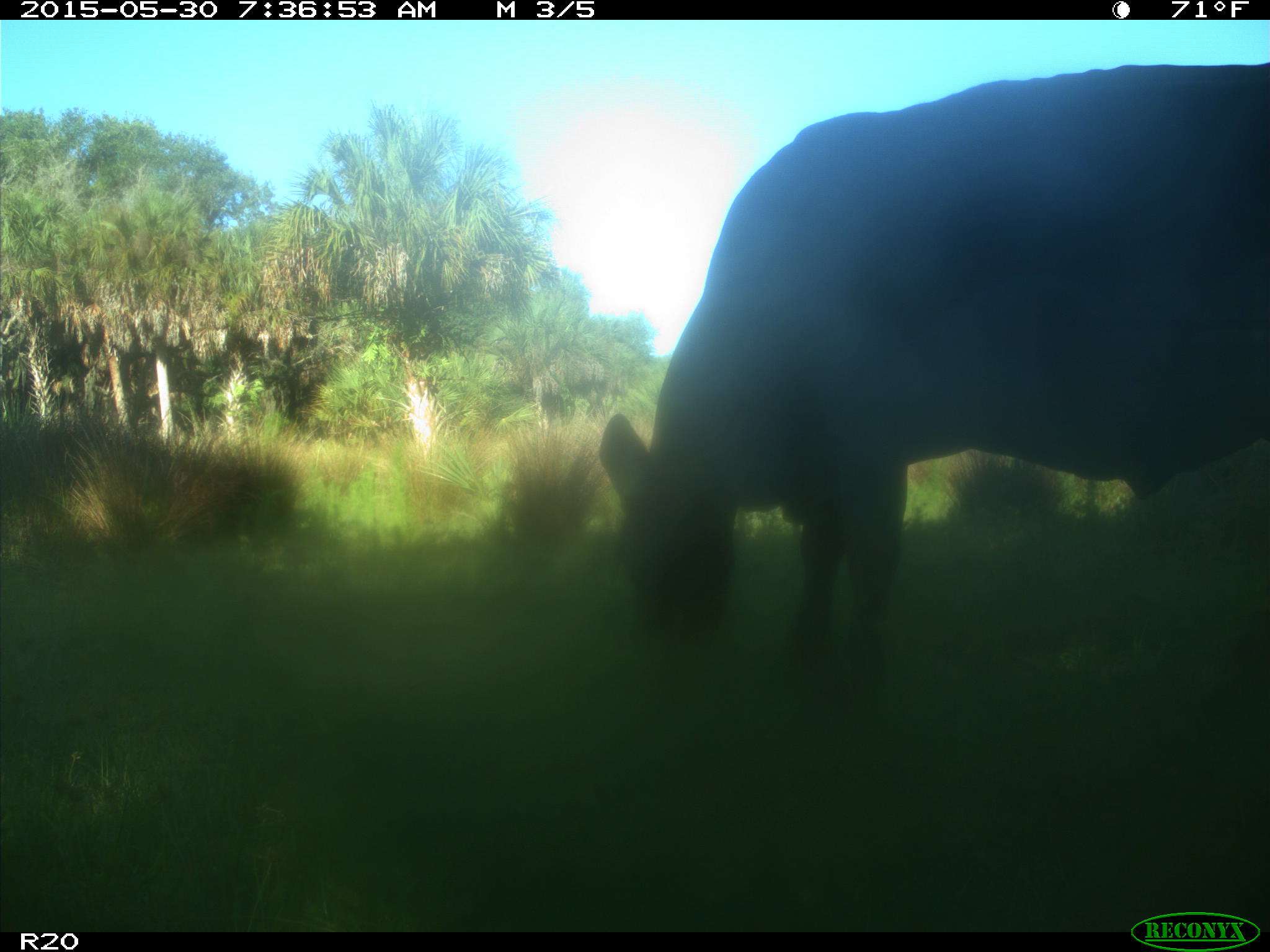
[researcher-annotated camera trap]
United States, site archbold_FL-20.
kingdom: Animalia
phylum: Chordata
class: Mammalia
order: Artiodactyla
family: Bovidae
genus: Bos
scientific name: Bos taurus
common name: domestic cow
Bos taurus (domestic cow).